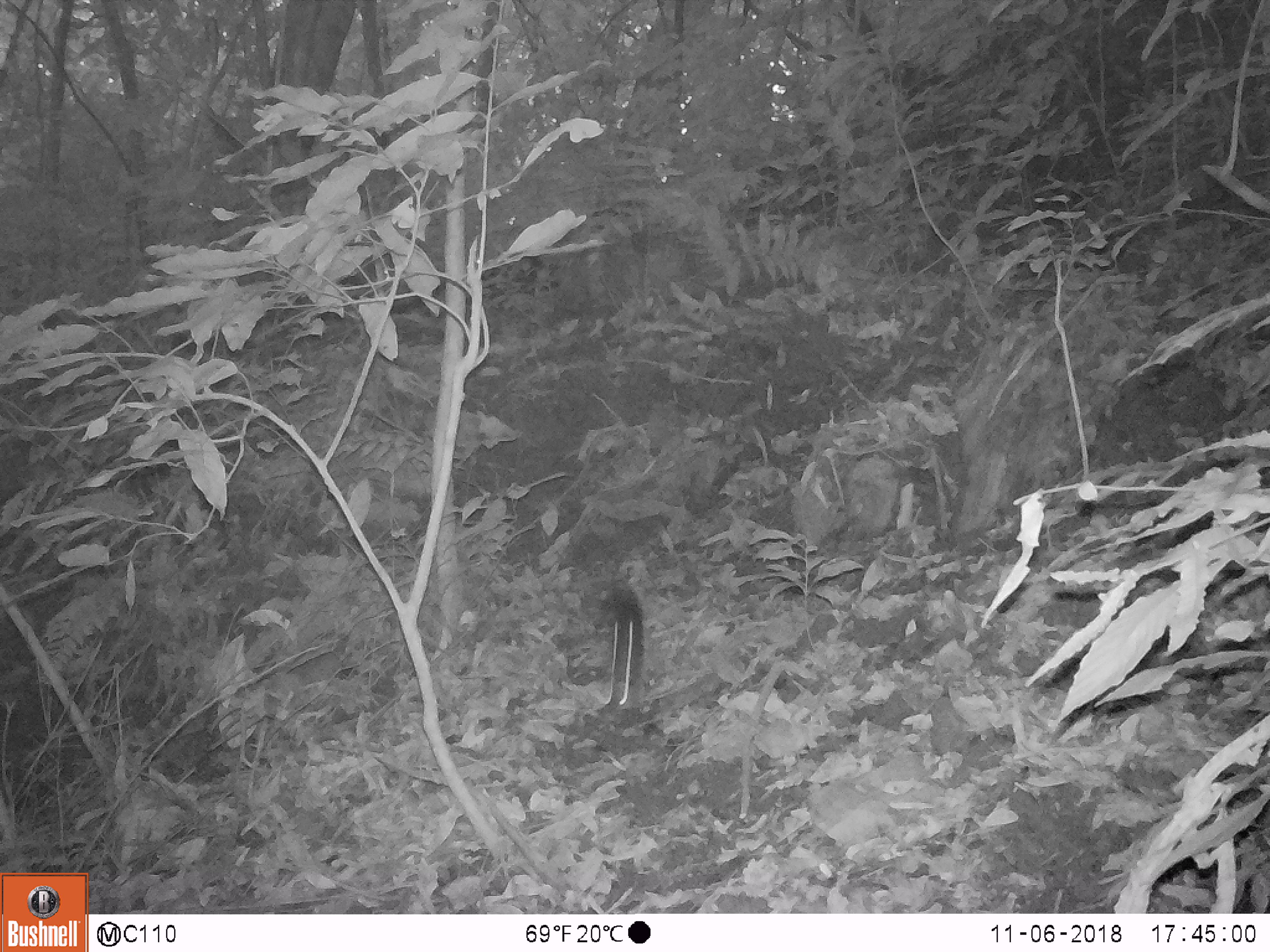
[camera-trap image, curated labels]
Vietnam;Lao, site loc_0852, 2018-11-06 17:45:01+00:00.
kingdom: Animalia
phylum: Chordata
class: Mammalia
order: Rodentia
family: Sciuridae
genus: Dremomys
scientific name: Dremomys rufigenis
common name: red-cheeked squirrel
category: red cheeked squirrel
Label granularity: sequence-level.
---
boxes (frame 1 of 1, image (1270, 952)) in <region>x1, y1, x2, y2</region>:
red cheeked squirrel: <region>598, 582, 642, 713</region>